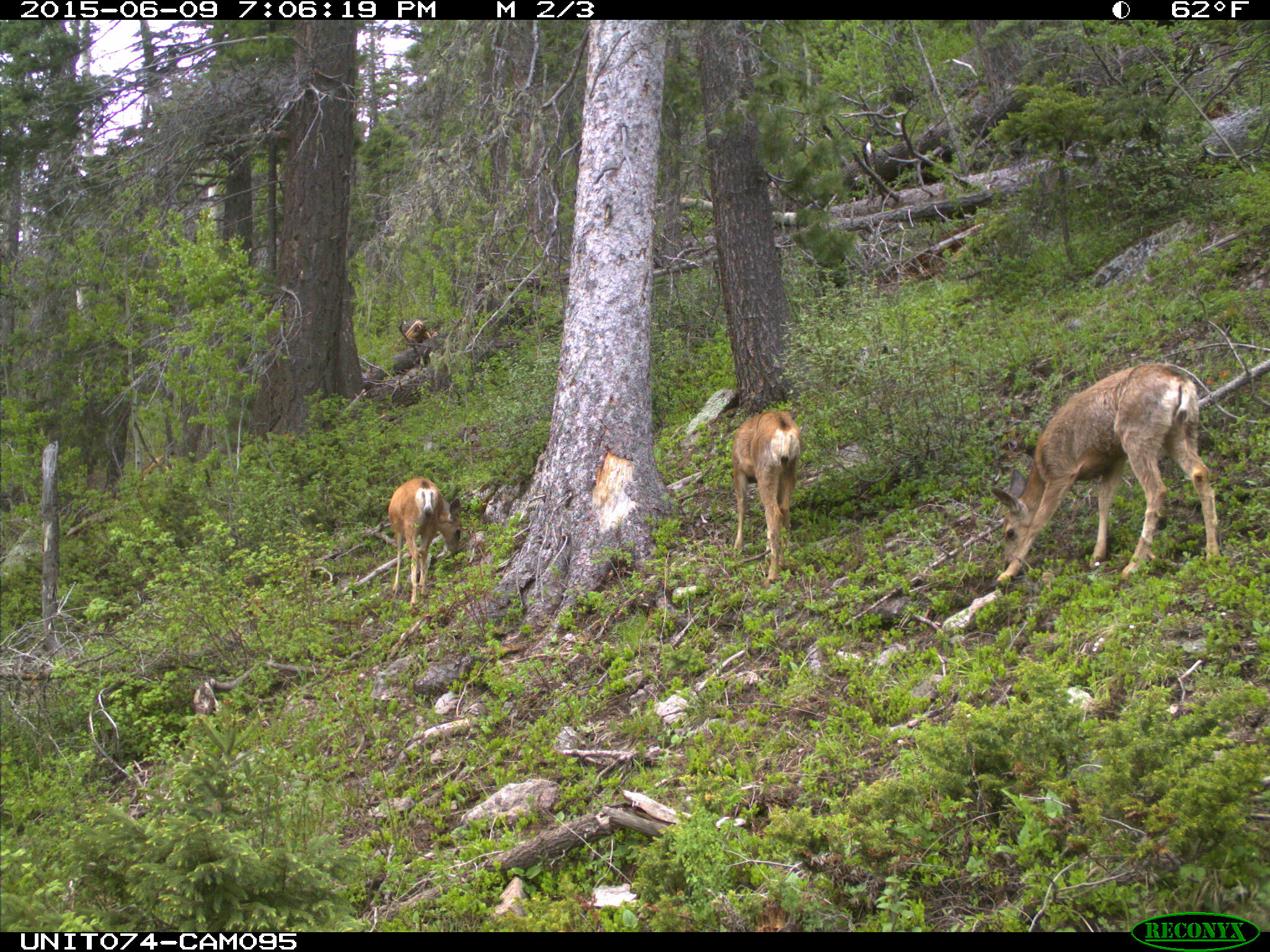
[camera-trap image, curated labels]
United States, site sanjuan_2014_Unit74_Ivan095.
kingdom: Animalia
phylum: Chordata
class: Mammalia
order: Artiodactyla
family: Cervidae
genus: Odocoileus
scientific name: Odocoileus hemionus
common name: mule deer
Odocoileus hemionus (mule deer).